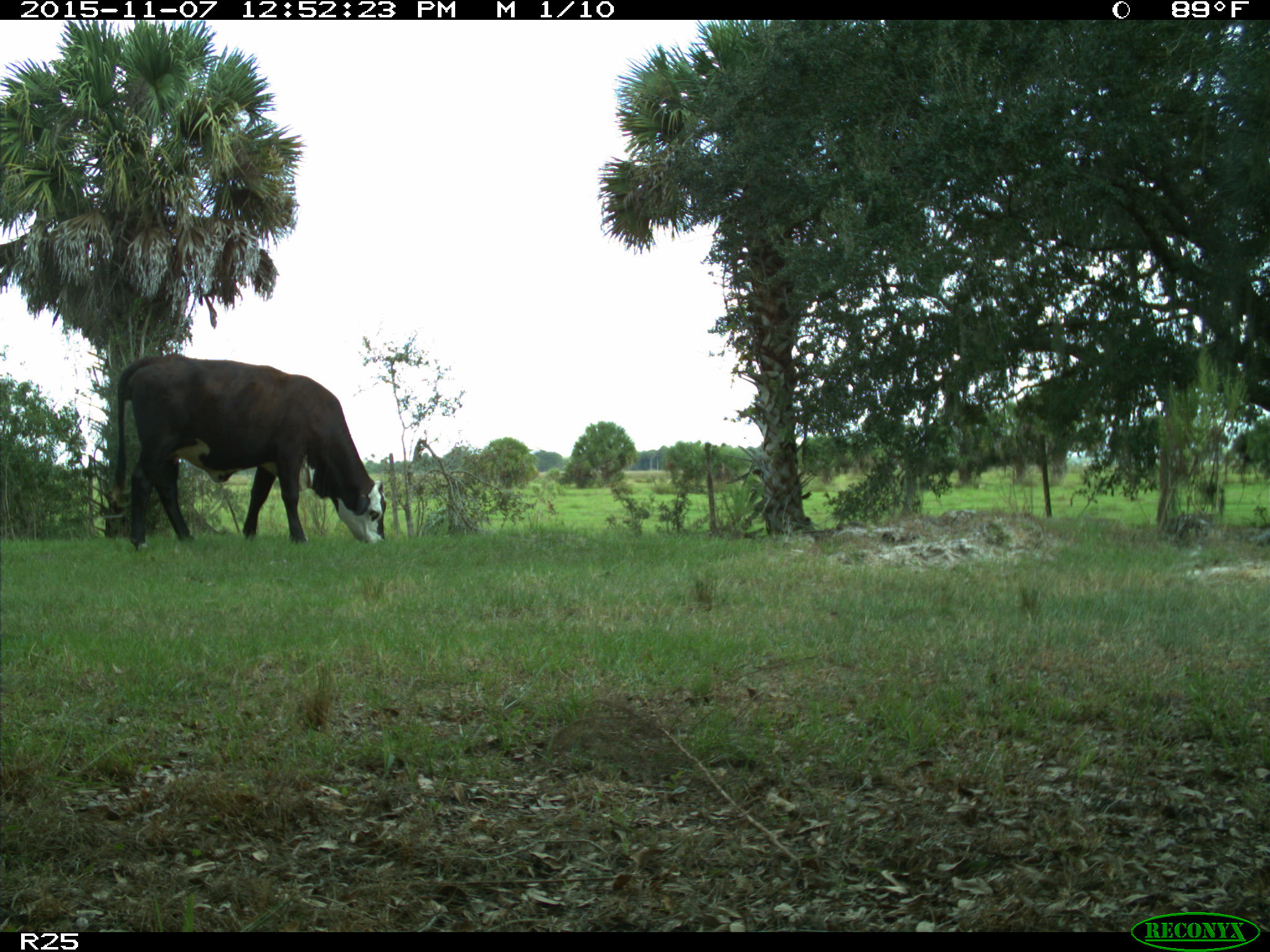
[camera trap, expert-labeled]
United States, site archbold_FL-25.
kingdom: Animalia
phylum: Chordata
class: Mammalia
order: Artiodactyla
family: Bovidae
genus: Bos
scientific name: Bos taurus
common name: domestic cow